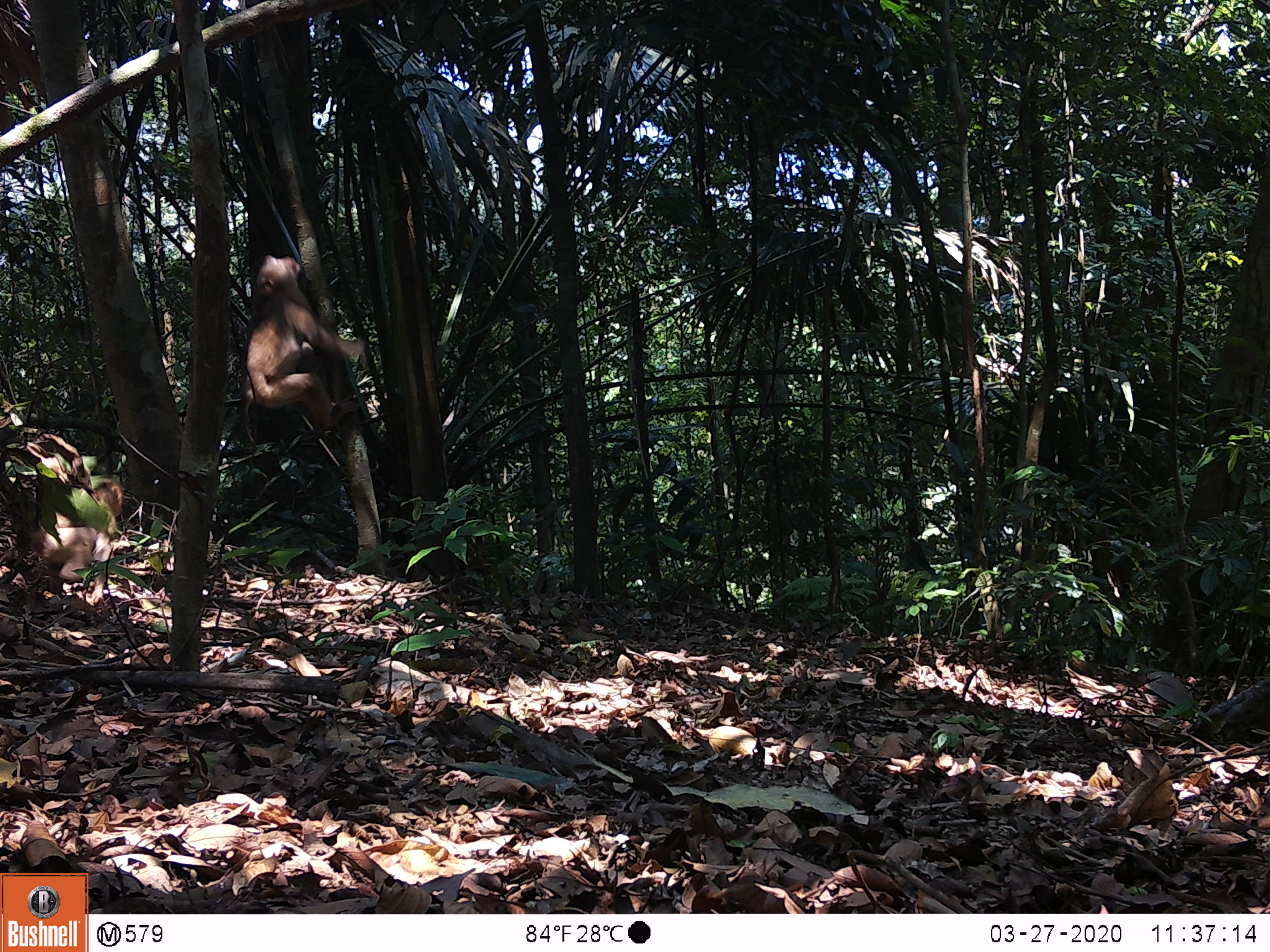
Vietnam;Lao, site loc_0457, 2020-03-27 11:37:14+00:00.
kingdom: Animalia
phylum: Chordata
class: Mammalia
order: Primates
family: Cercopithecidae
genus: Macaca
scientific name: Macaca nemestrina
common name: pig-tailed macaque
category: pig tailed macaque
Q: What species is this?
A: Pig tailed macaque (pig-tailed macaque) (Macaca nemestrina).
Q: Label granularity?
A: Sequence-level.